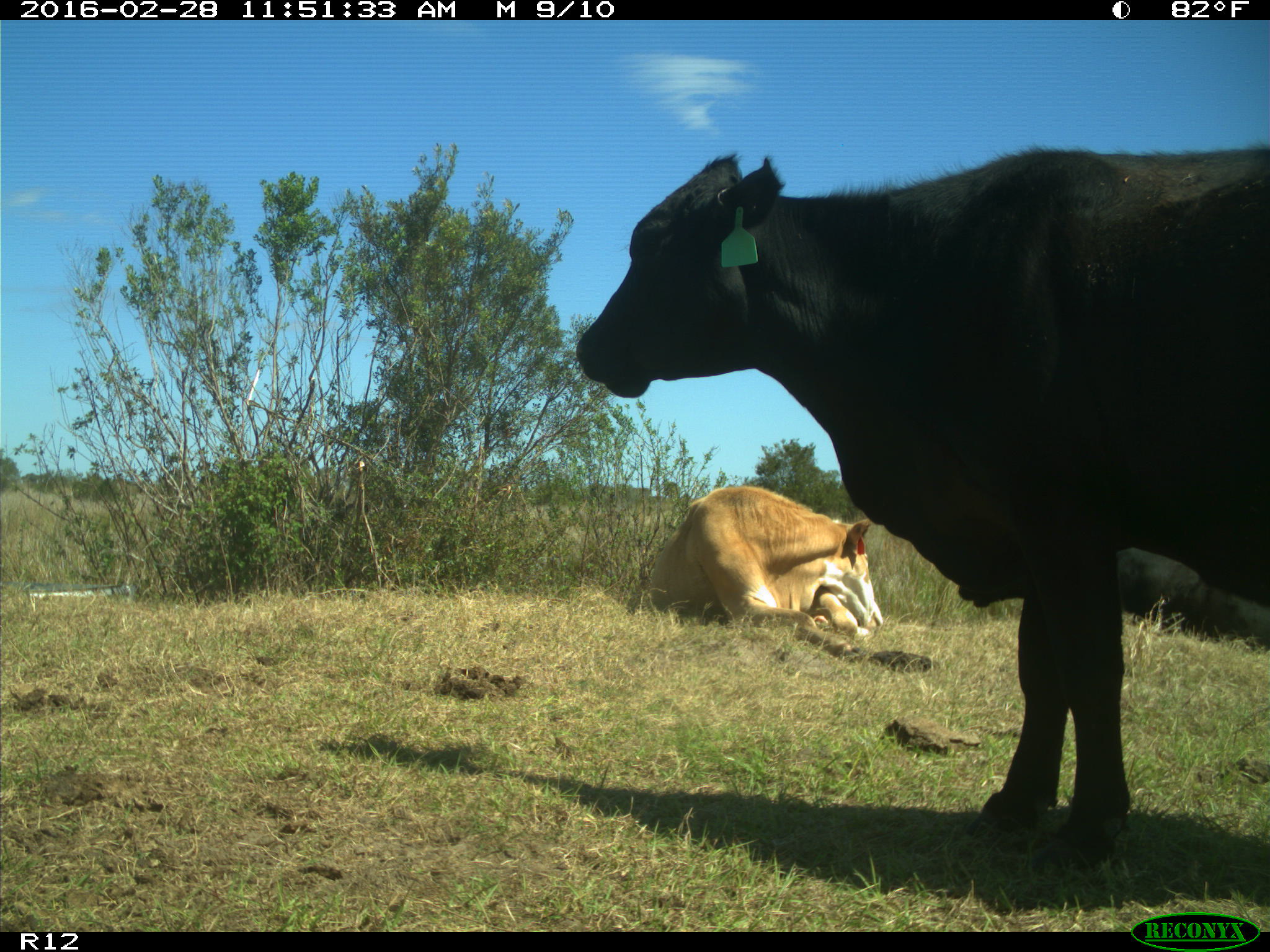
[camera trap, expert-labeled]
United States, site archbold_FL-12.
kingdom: Animalia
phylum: Chordata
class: Mammalia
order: Artiodactyla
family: Bovidae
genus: Bos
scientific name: Bos taurus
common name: domestic cow